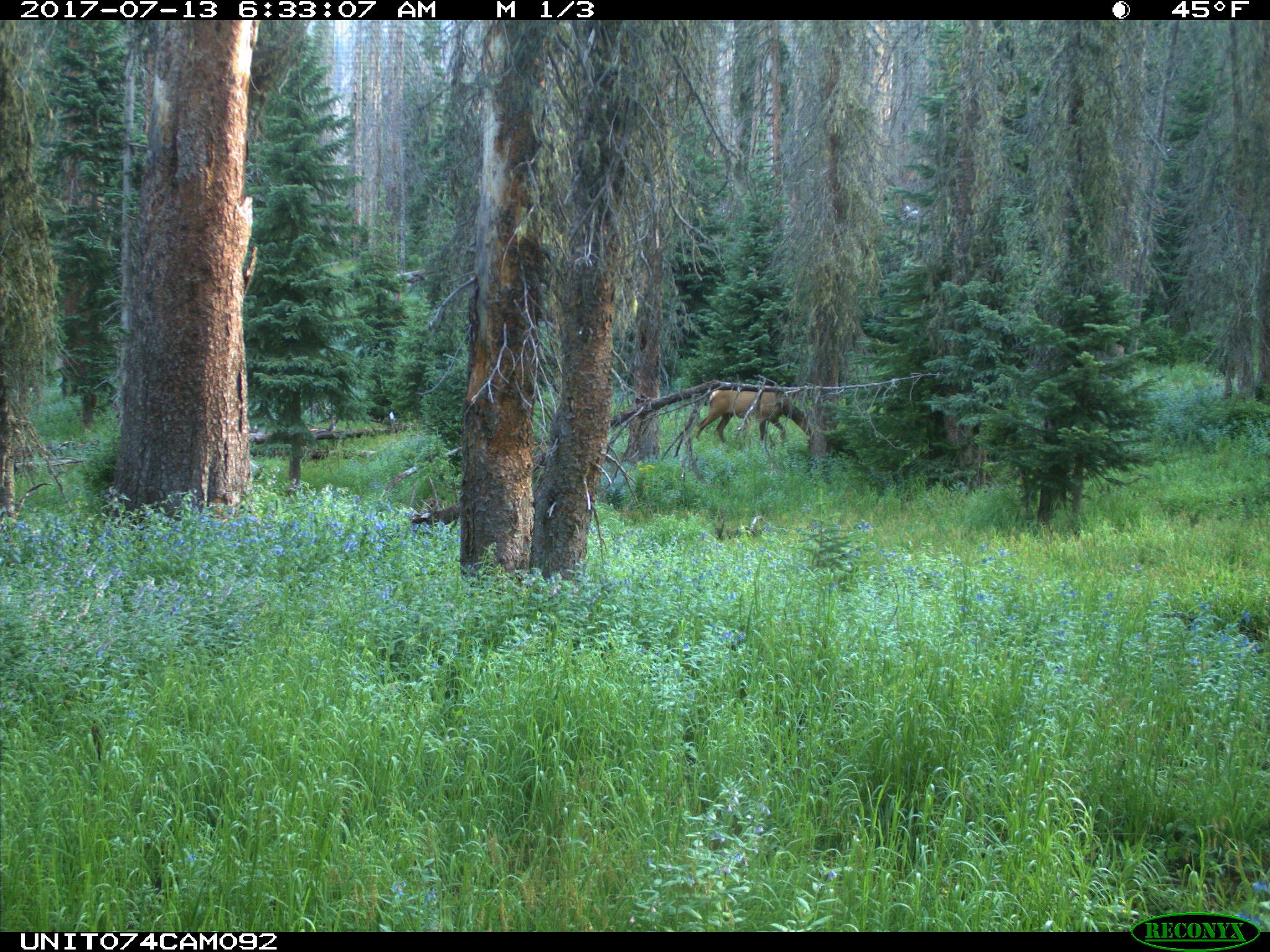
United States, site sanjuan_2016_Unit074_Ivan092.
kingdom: Animalia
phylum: Chordata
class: Mammalia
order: Artiodactyla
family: Cervidae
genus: Cervus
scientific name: Cervus elaphus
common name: red deer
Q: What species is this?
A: Cervus elaphus (red deer).